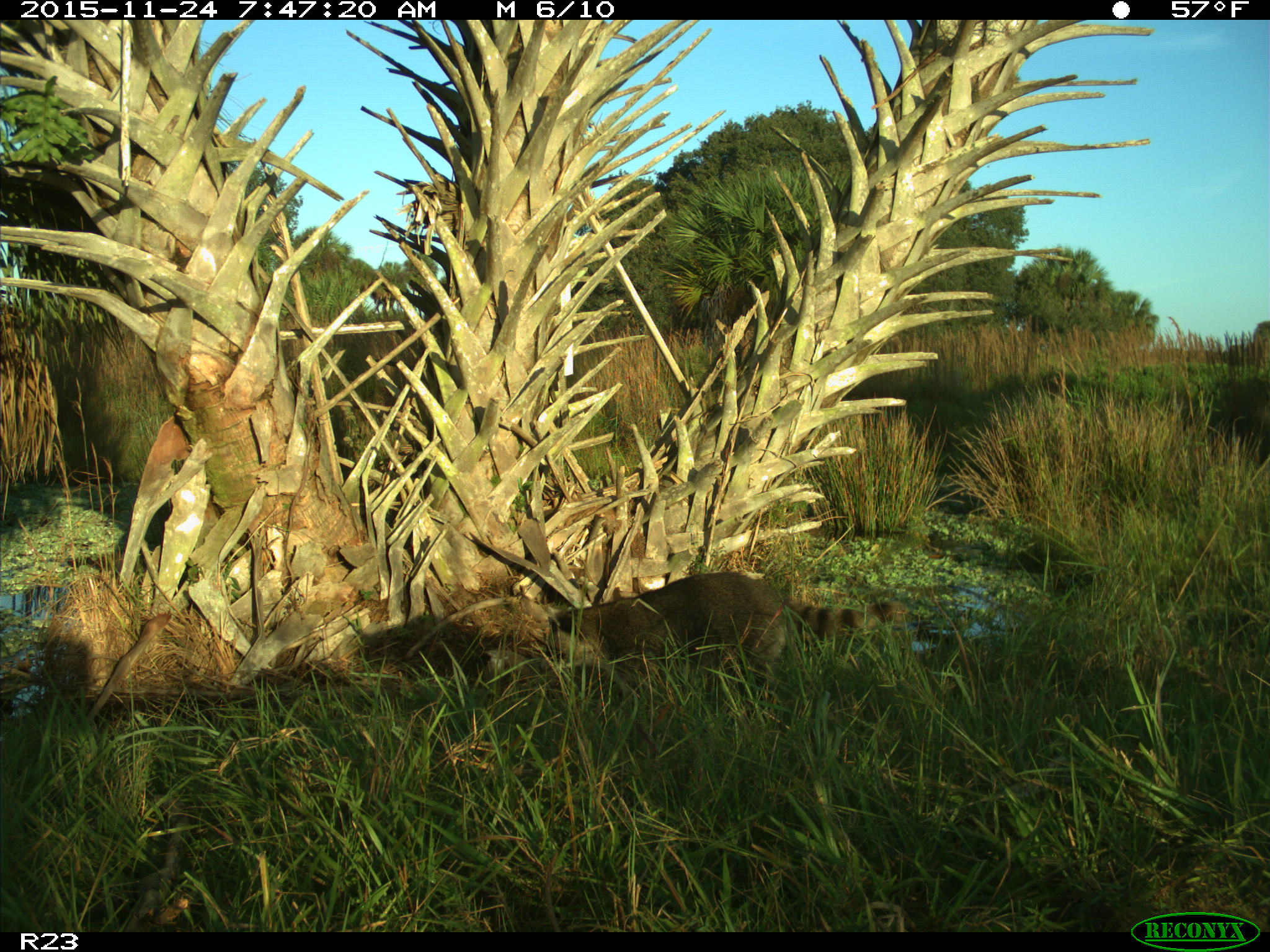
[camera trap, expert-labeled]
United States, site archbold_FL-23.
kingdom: Animalia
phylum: Chordata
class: Mammalia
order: Carnivora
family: Procyonidae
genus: Procyon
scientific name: Procyon lotor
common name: common raccoon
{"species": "Procyon lotor (common raccoon)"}